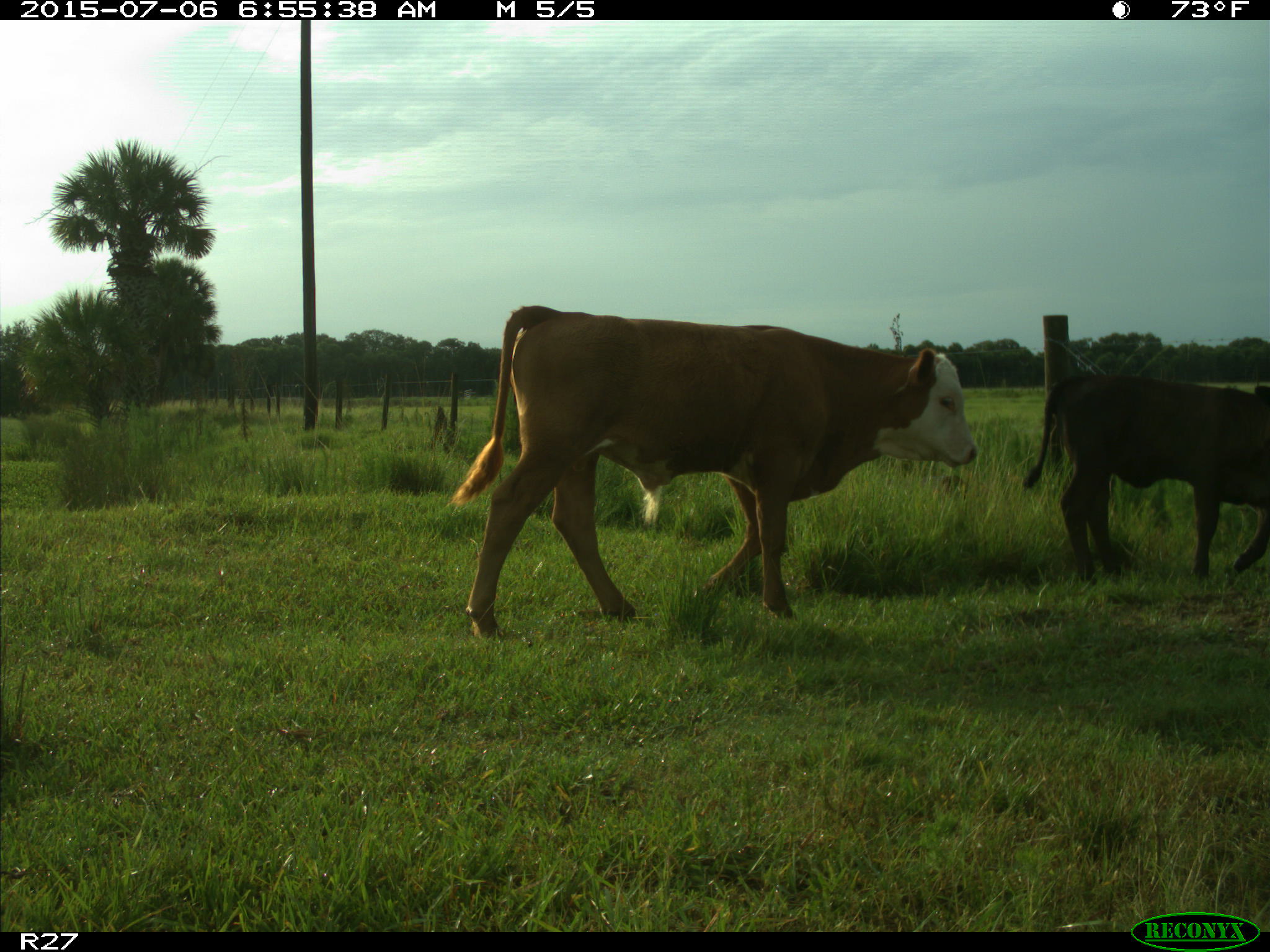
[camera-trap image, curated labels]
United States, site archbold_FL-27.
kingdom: Animalia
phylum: Chordata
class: Mammalia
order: Artiodactyla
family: Bovidae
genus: Bos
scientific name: Bos taurus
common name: domestic cow